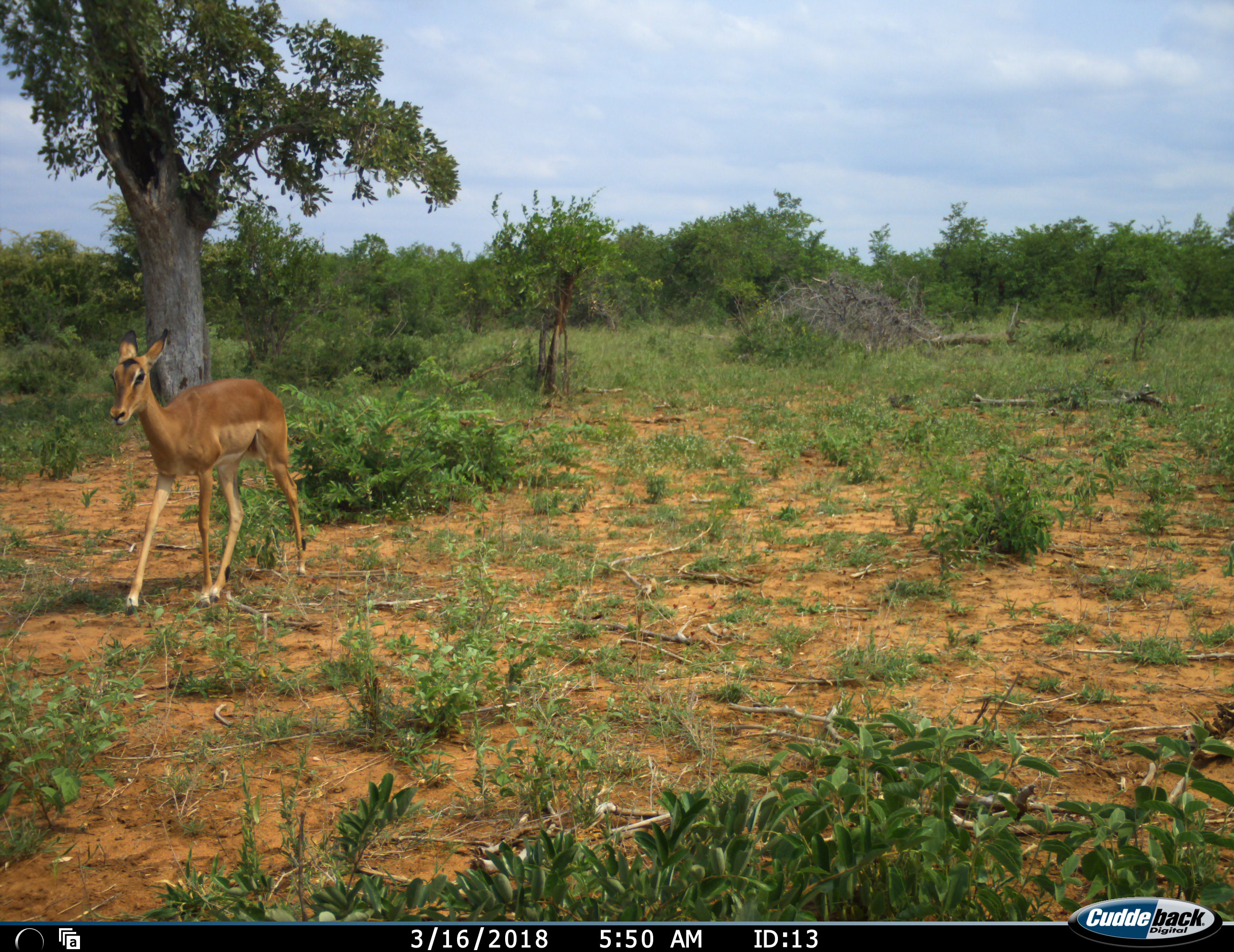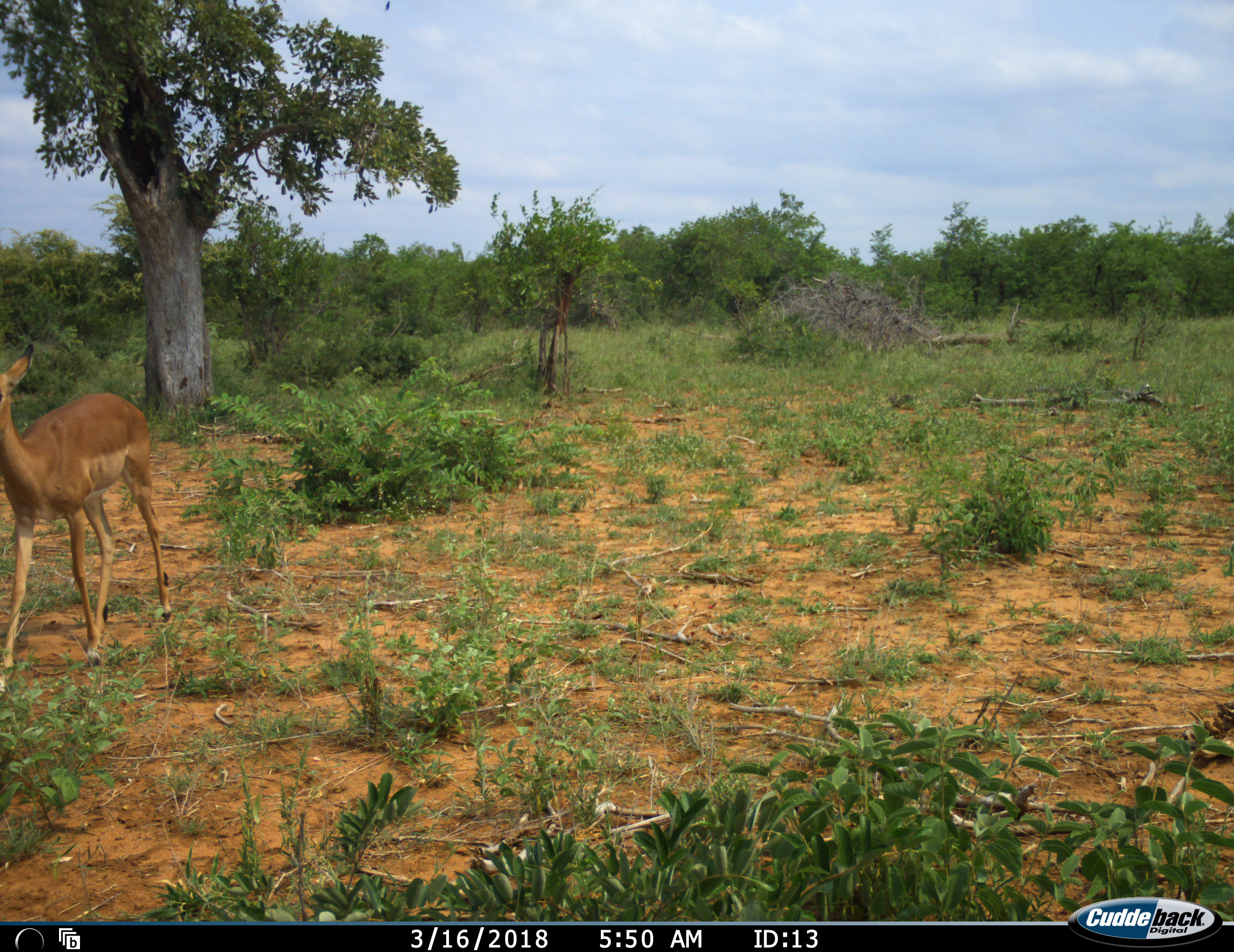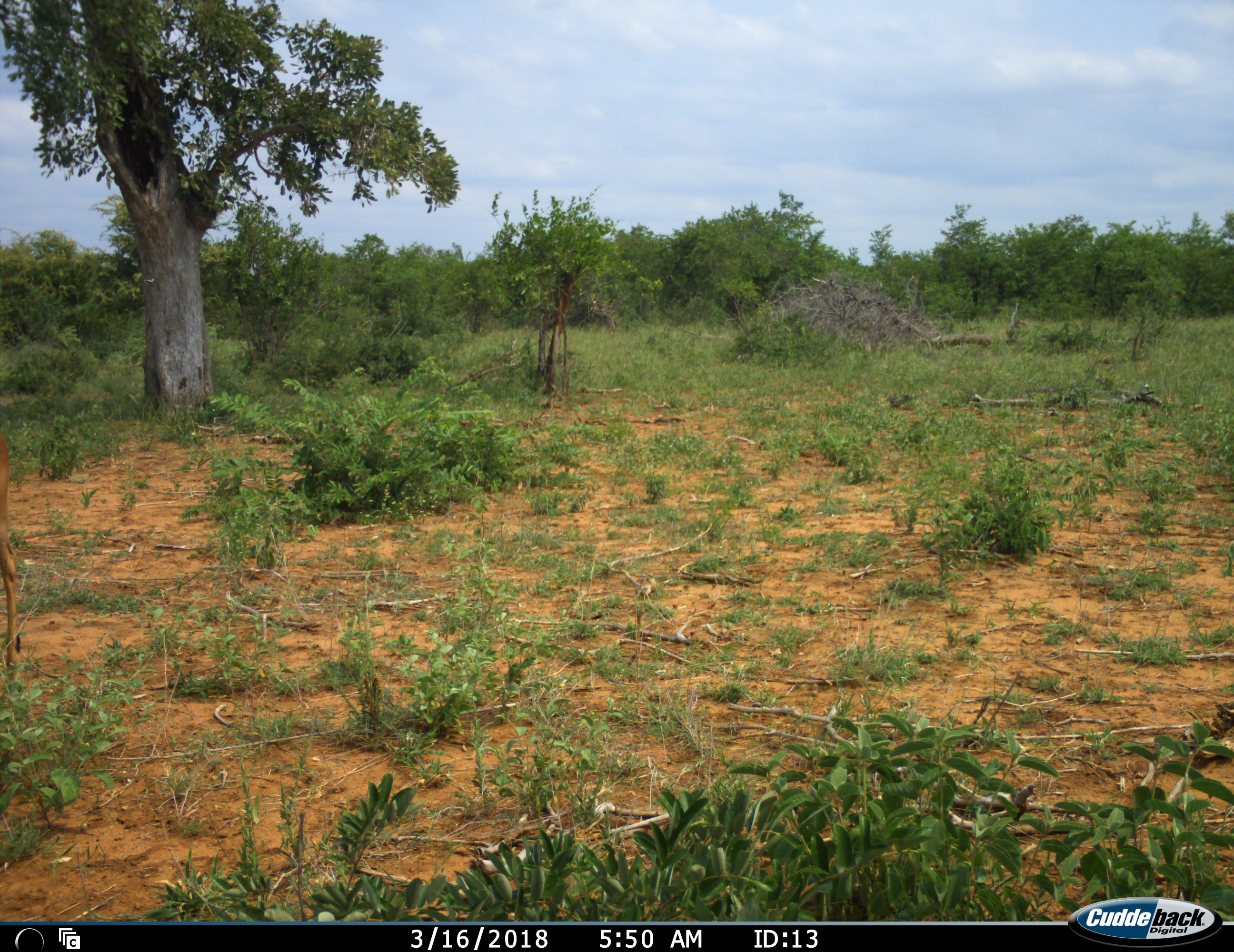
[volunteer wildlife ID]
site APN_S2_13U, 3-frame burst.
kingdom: Animalia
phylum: Chordata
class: Mammalia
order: Artiodactyla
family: Bovidae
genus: Aepyceros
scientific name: Aepyceros melampus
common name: impala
Impala (Aepyceros melampus), count 1. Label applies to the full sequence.